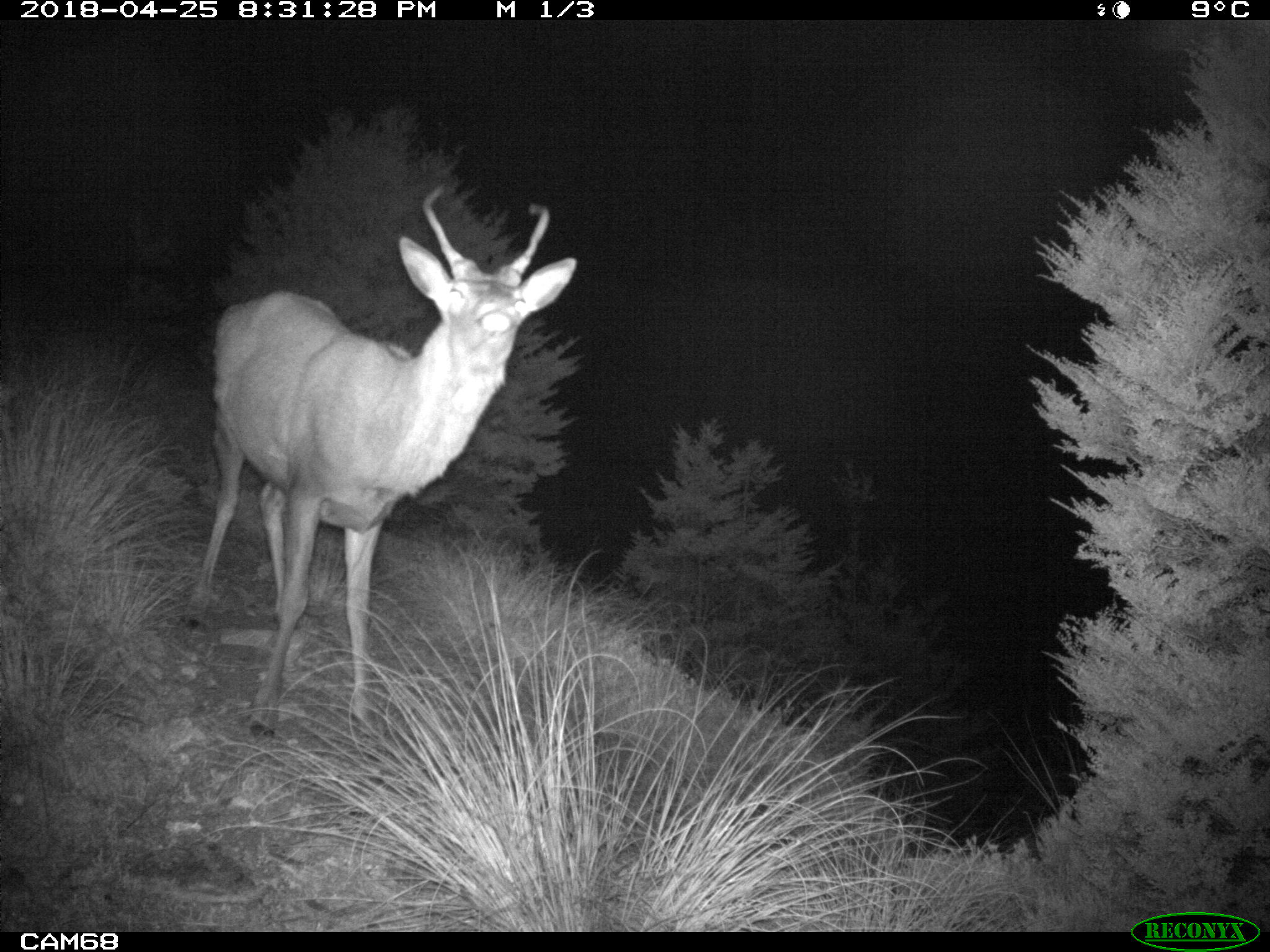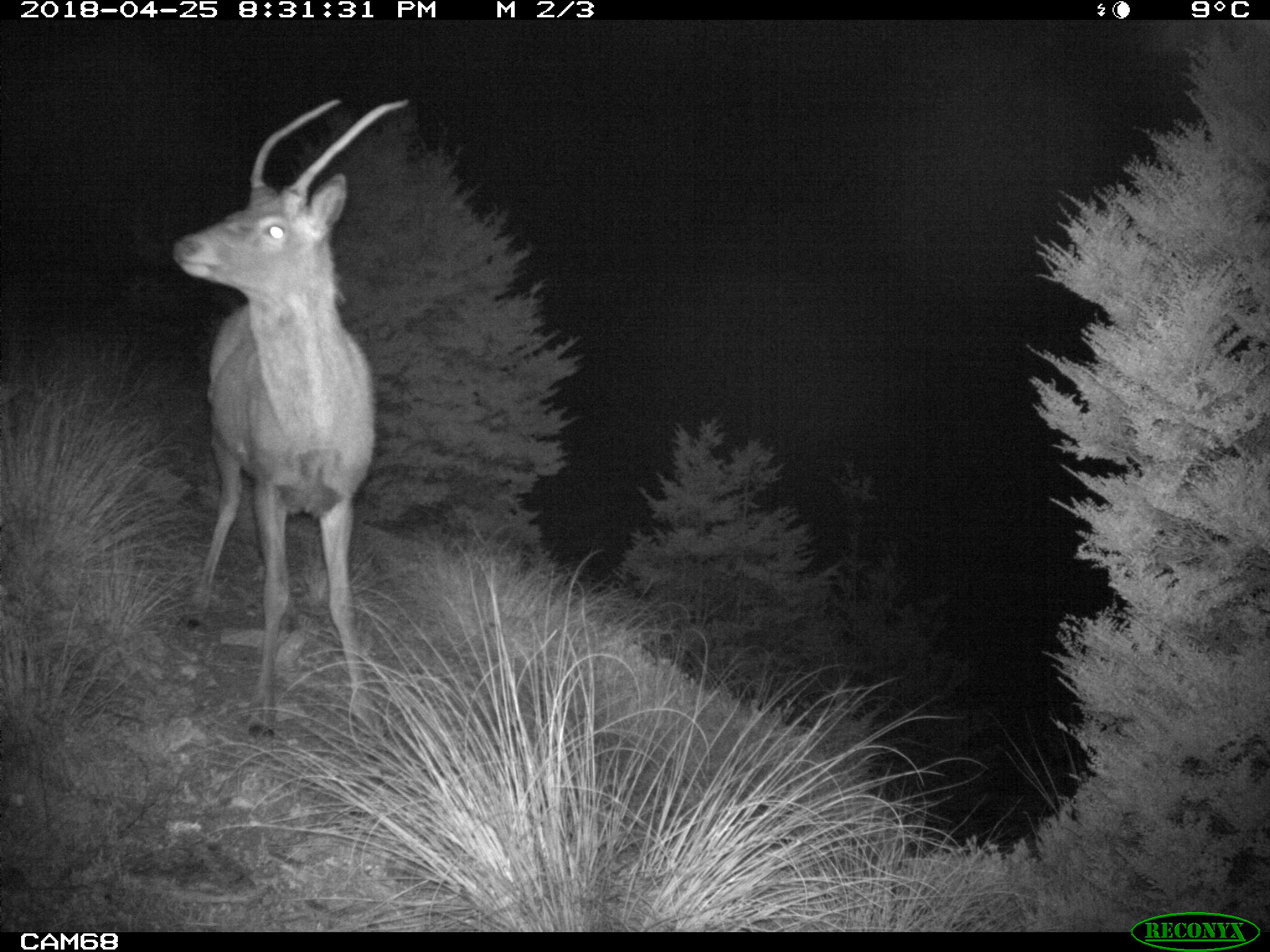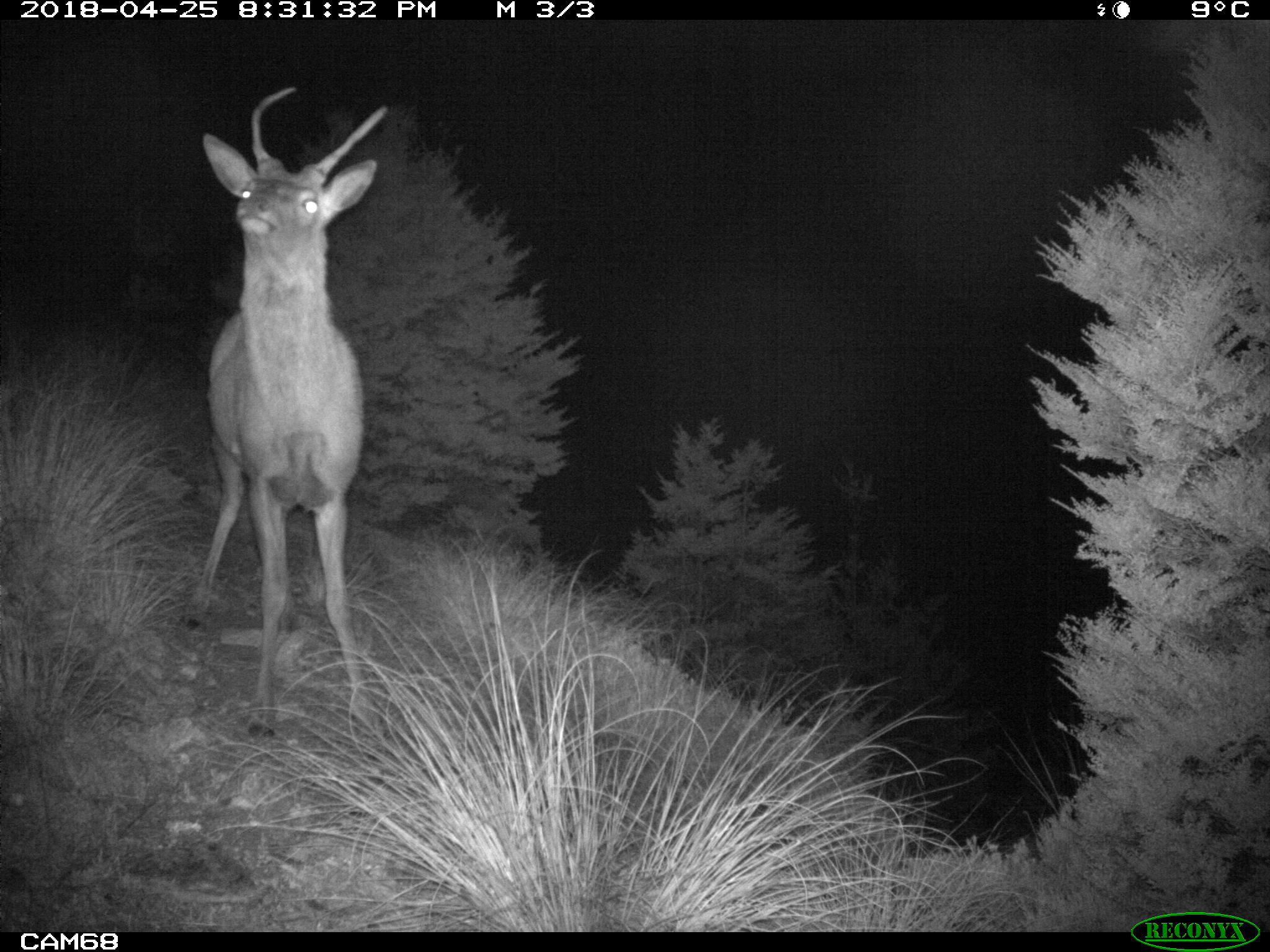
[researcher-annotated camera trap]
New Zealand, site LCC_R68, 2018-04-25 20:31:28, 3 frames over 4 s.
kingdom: Animalia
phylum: Chordata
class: Mammalia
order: Artiodactyla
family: Cervidae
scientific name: Cervidae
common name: deer